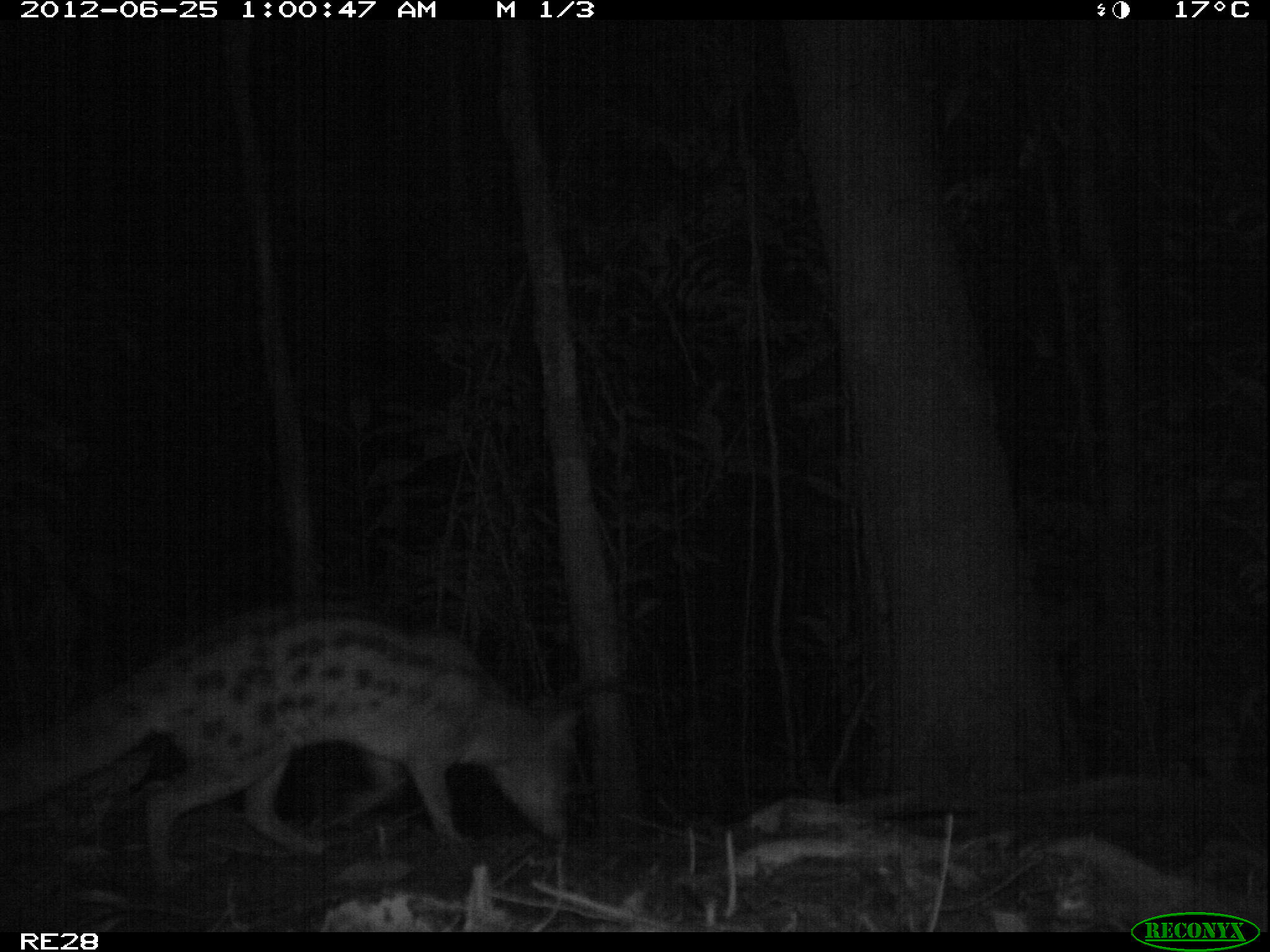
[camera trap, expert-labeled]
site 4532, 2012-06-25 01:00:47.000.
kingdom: Animalia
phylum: Chordata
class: Mammalia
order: Carnivora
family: Eupleridae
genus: Fossa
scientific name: Fossa fossana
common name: fanaloka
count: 1